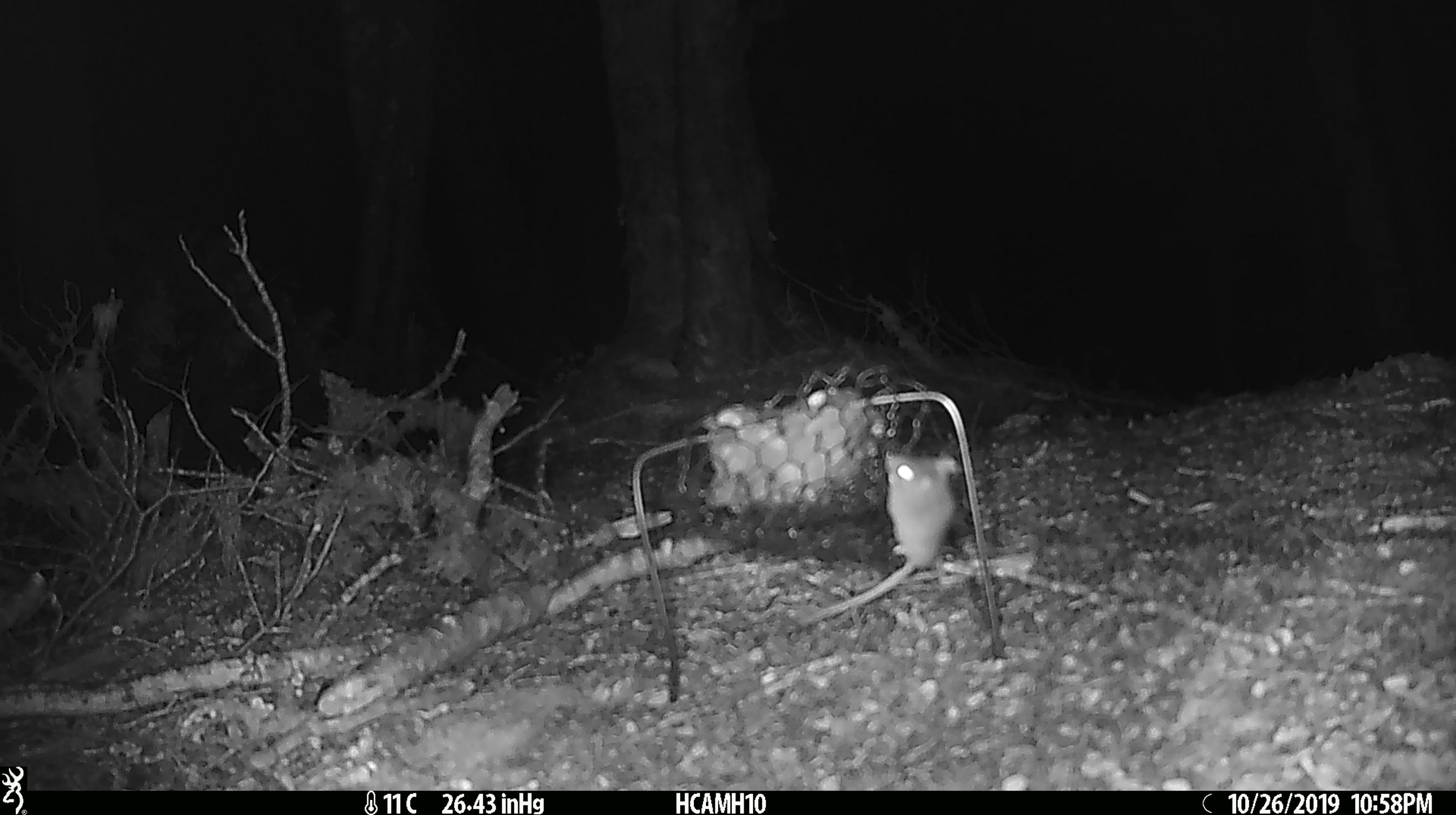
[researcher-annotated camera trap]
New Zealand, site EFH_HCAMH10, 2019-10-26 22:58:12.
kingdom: Animalia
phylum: Chordata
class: Mammalia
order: Rodentia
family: Muridae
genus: Mus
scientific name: Mus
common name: mouse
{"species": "mouse (Mus)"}